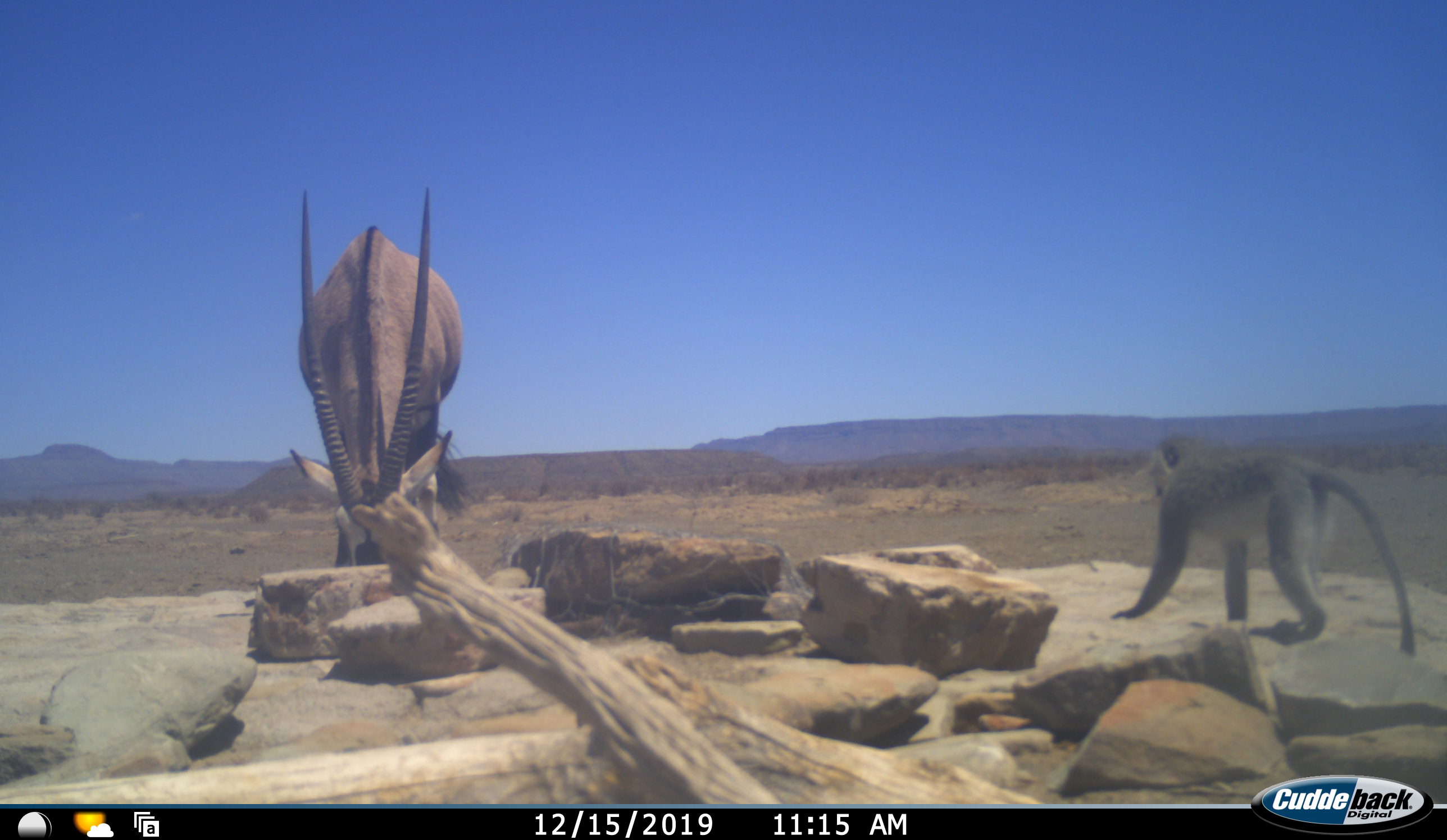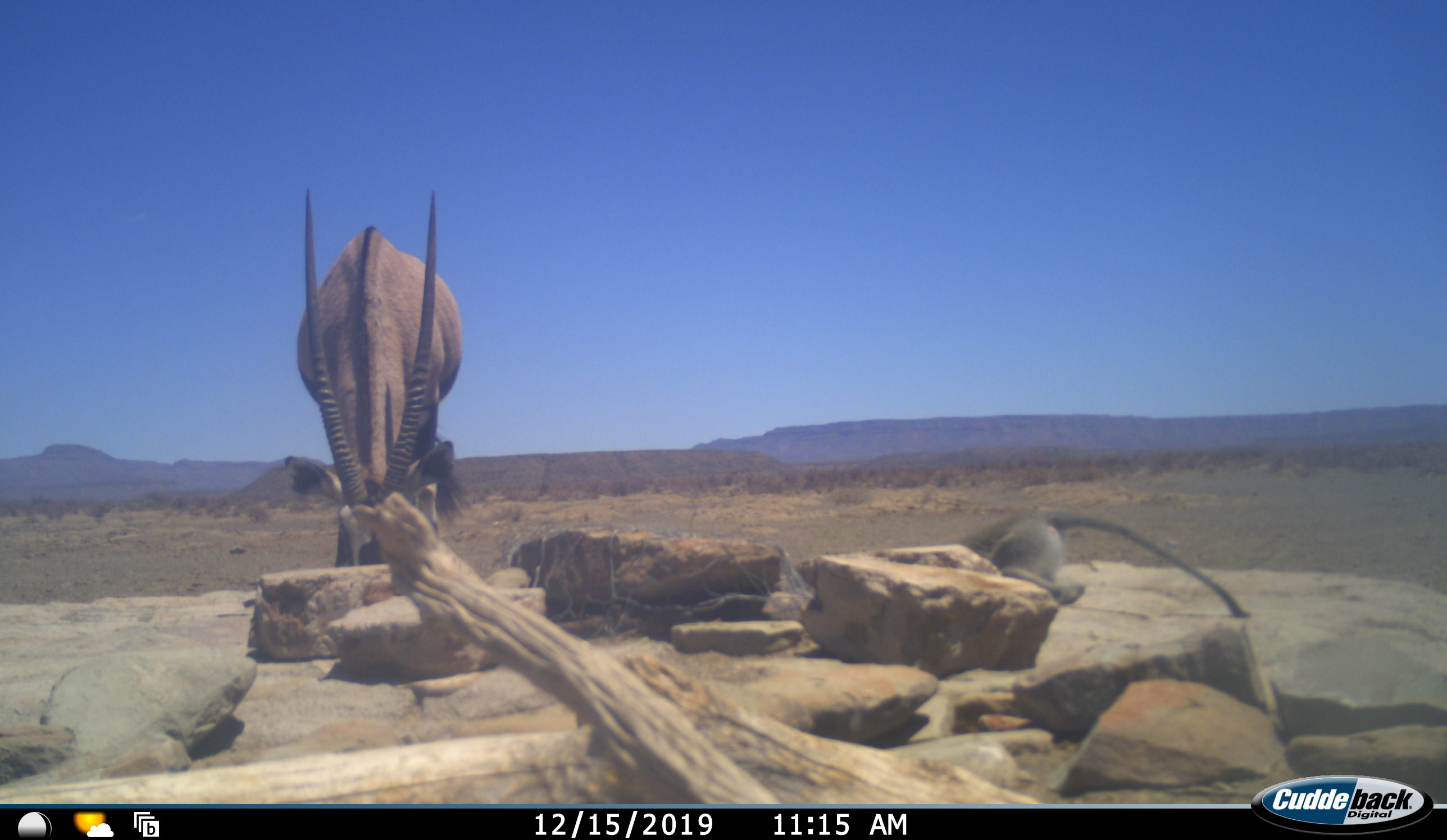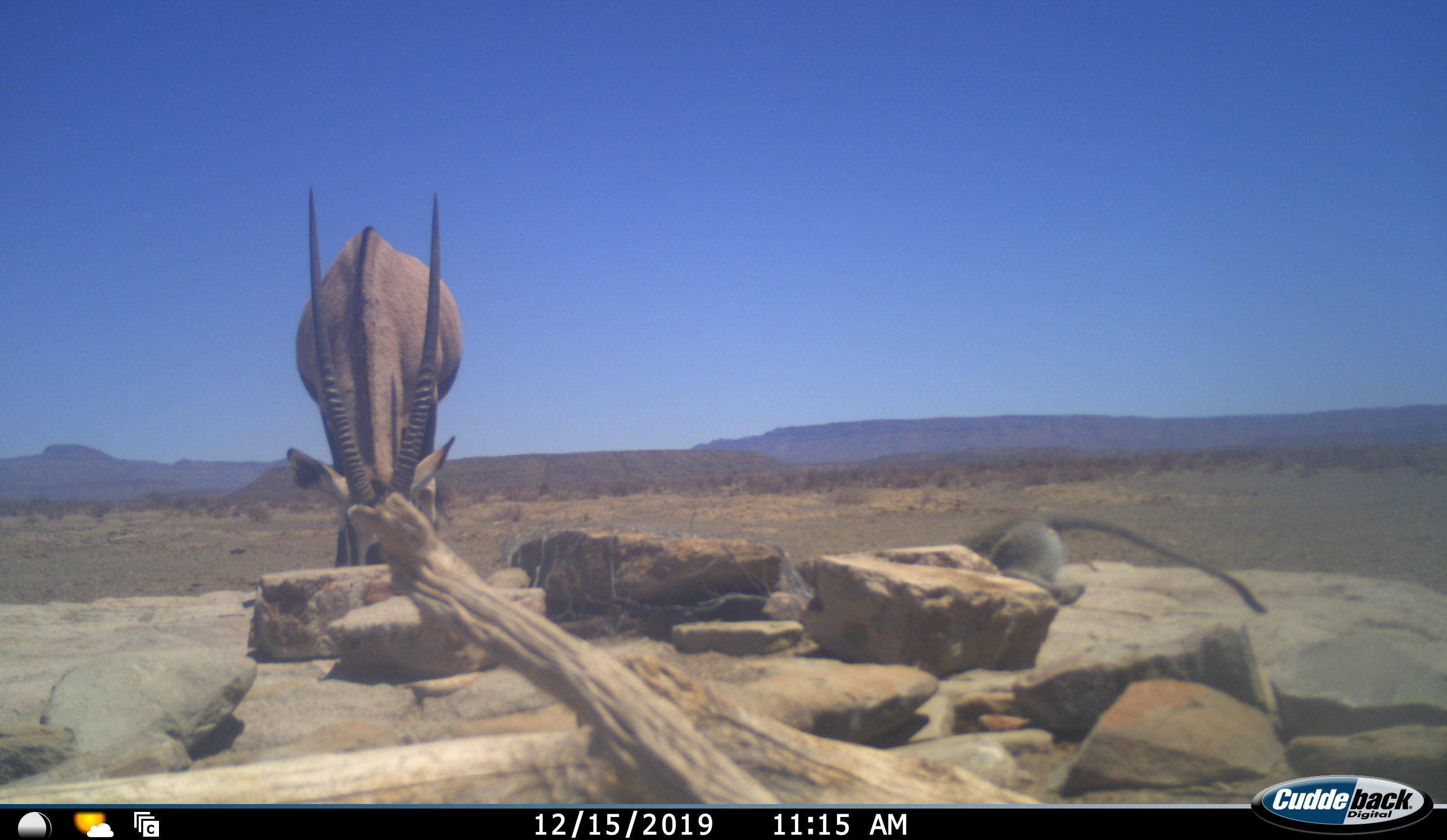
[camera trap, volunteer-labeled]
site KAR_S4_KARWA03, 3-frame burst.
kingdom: Animalia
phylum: Chordata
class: Mammalia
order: Artiodactyla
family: Bovidae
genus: Oryx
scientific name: Oryx gazella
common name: gemsbok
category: oryx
Oryx (gemsbok) (Oryx gazella), count 1. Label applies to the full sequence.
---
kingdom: Animalia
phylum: Chordata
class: Mammalia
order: Primates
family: Cercopithecidae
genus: Chlorocebus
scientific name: Chlorocebus pygerythrus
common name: vervet monkey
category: monkeyvervet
Monkeyvervet (vervet monkey) (Chlorocebus pygerythrus), count 1. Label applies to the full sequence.